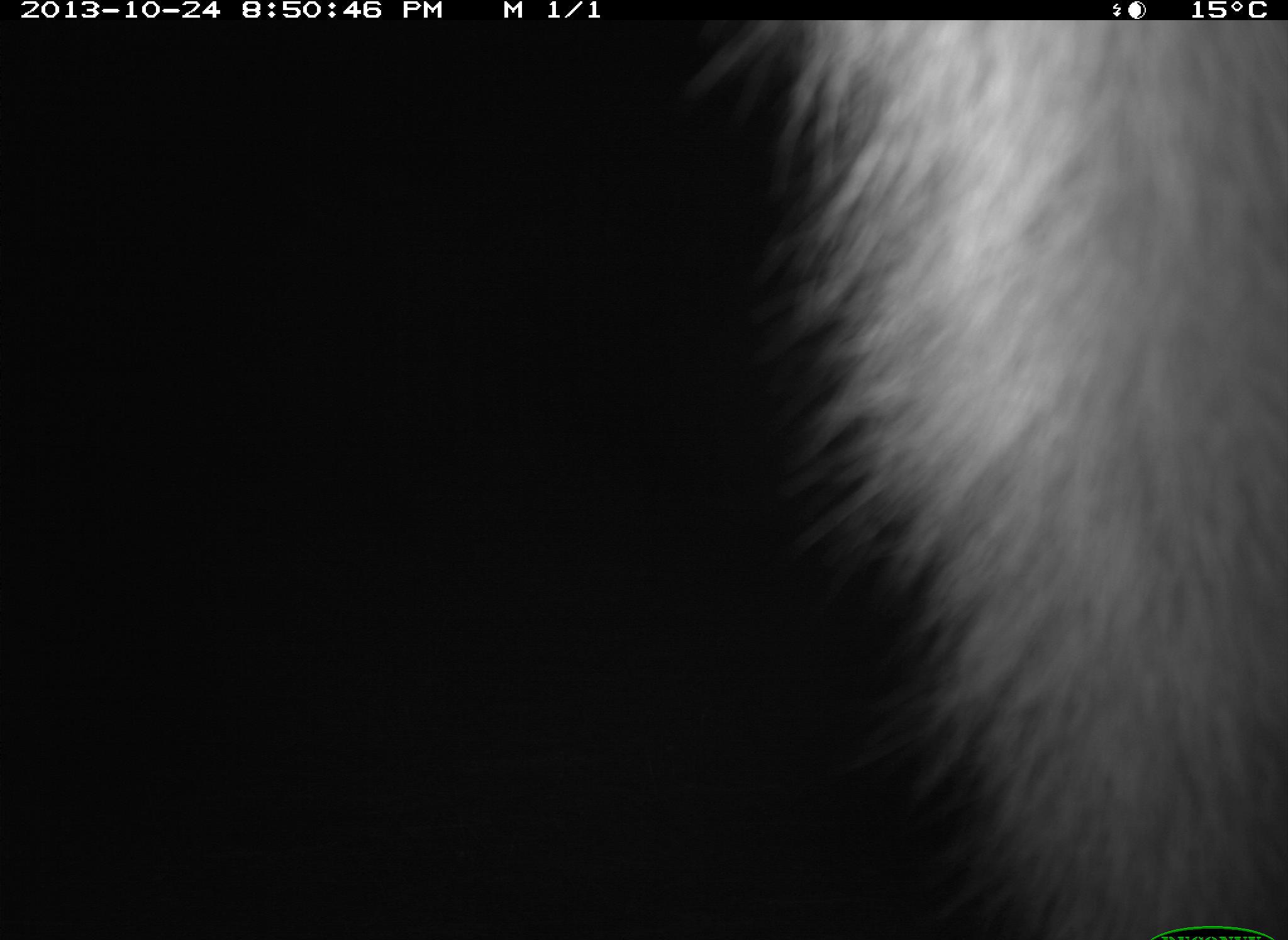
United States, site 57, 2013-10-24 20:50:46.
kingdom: Animalia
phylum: Chordata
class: Mammalia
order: Carnivora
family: Procyonidae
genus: Procyon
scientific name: Procyon lotor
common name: raccoon